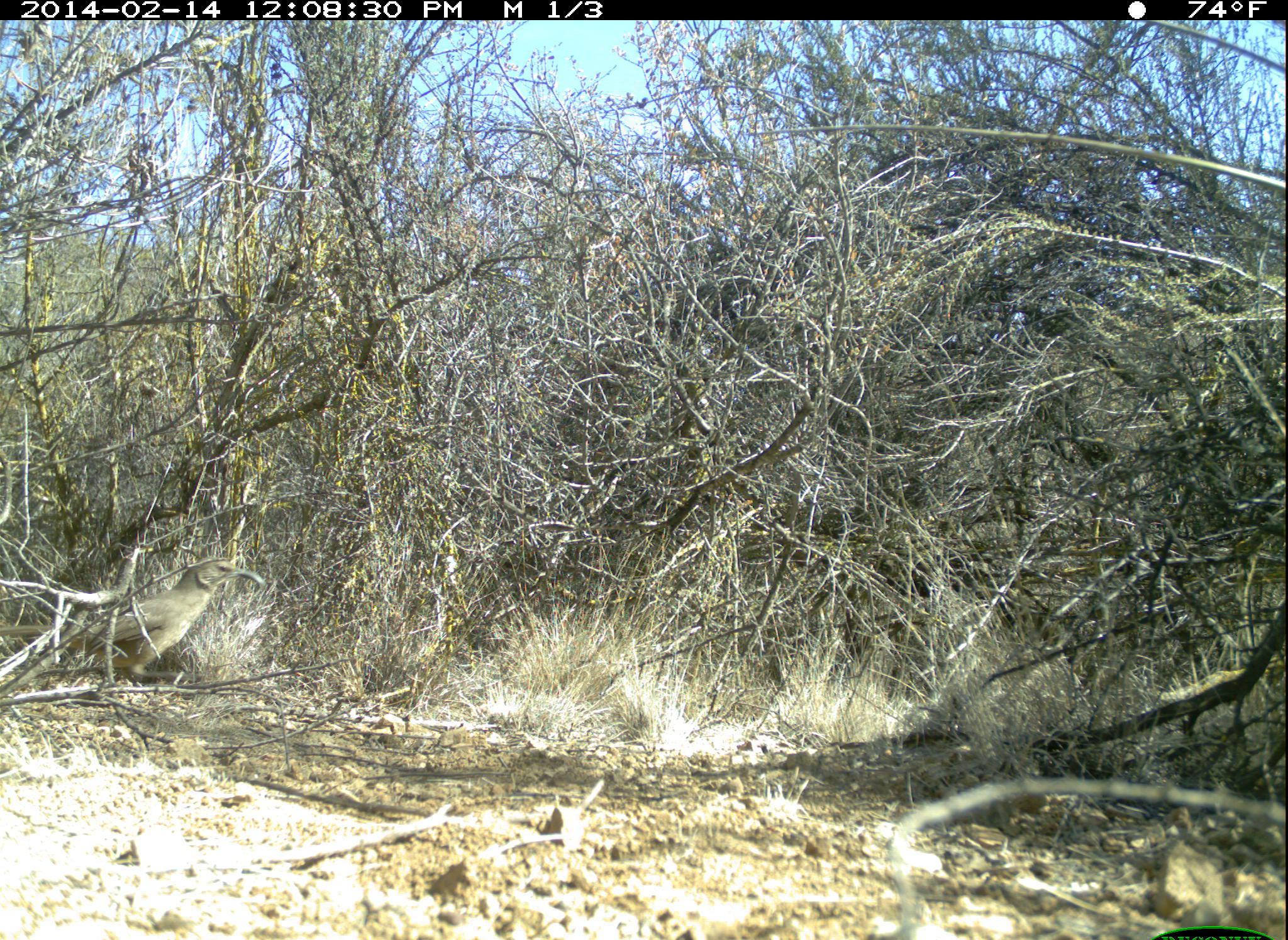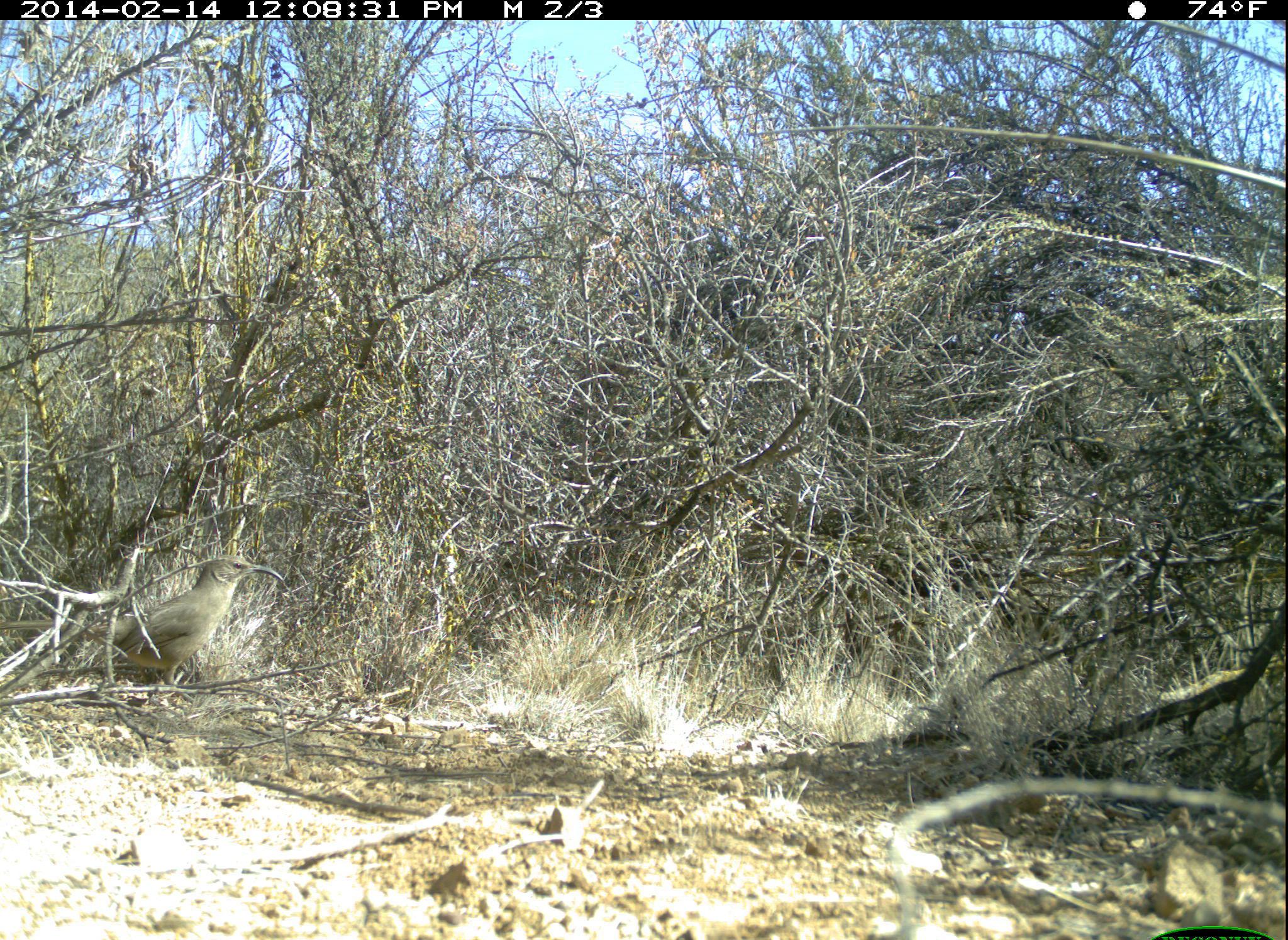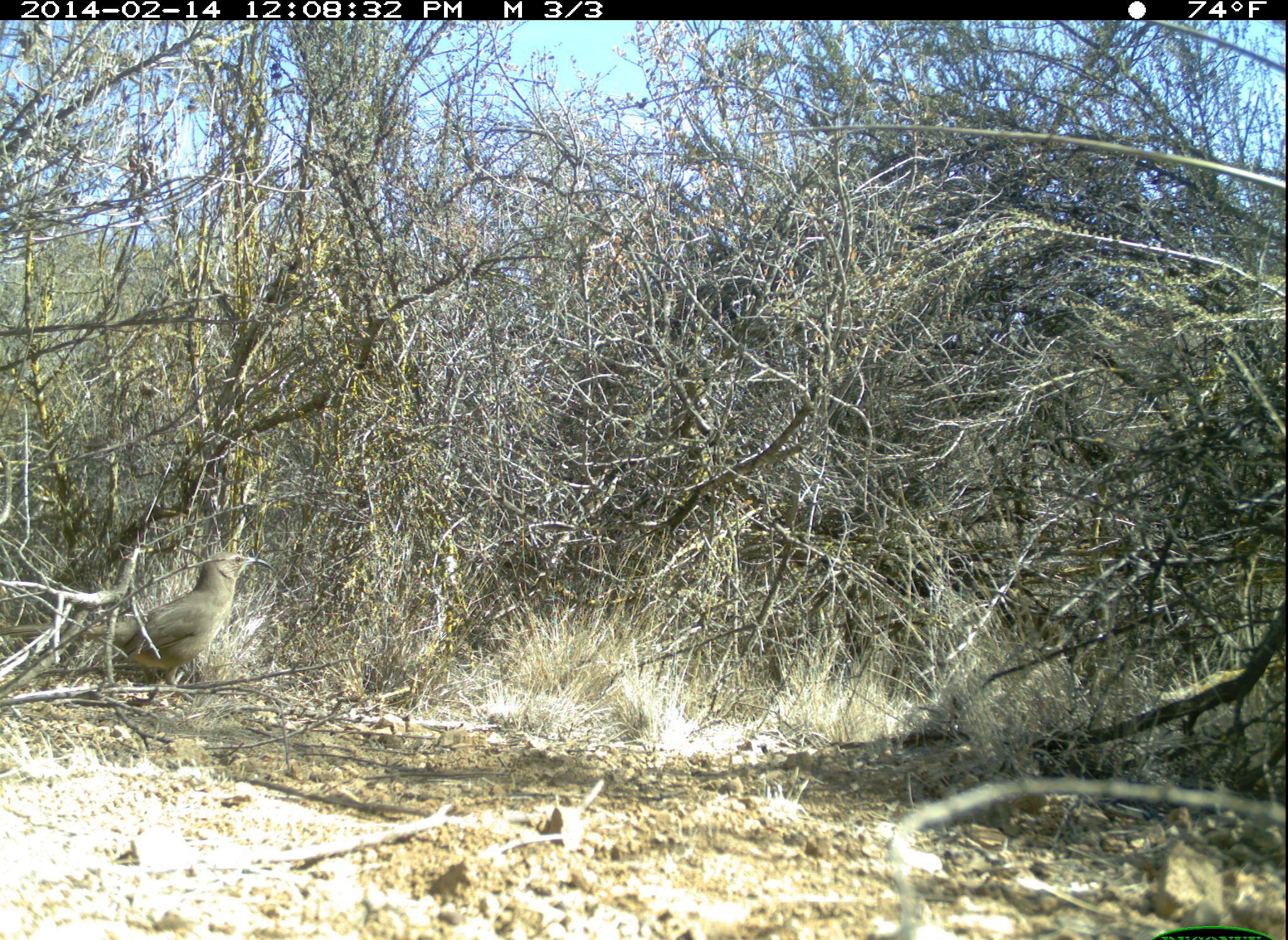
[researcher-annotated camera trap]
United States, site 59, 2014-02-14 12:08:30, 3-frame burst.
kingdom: Animalia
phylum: Chordata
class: Aves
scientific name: Aves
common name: bird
Bird (Aves).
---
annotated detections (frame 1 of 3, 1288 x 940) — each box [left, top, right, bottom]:
bird: [0, 557, 264, 697]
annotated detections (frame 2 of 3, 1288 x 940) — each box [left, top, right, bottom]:
bird: [0, 555, 285, 702]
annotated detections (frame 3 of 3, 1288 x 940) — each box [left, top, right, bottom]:
bird: [0, 550, 273, 701]